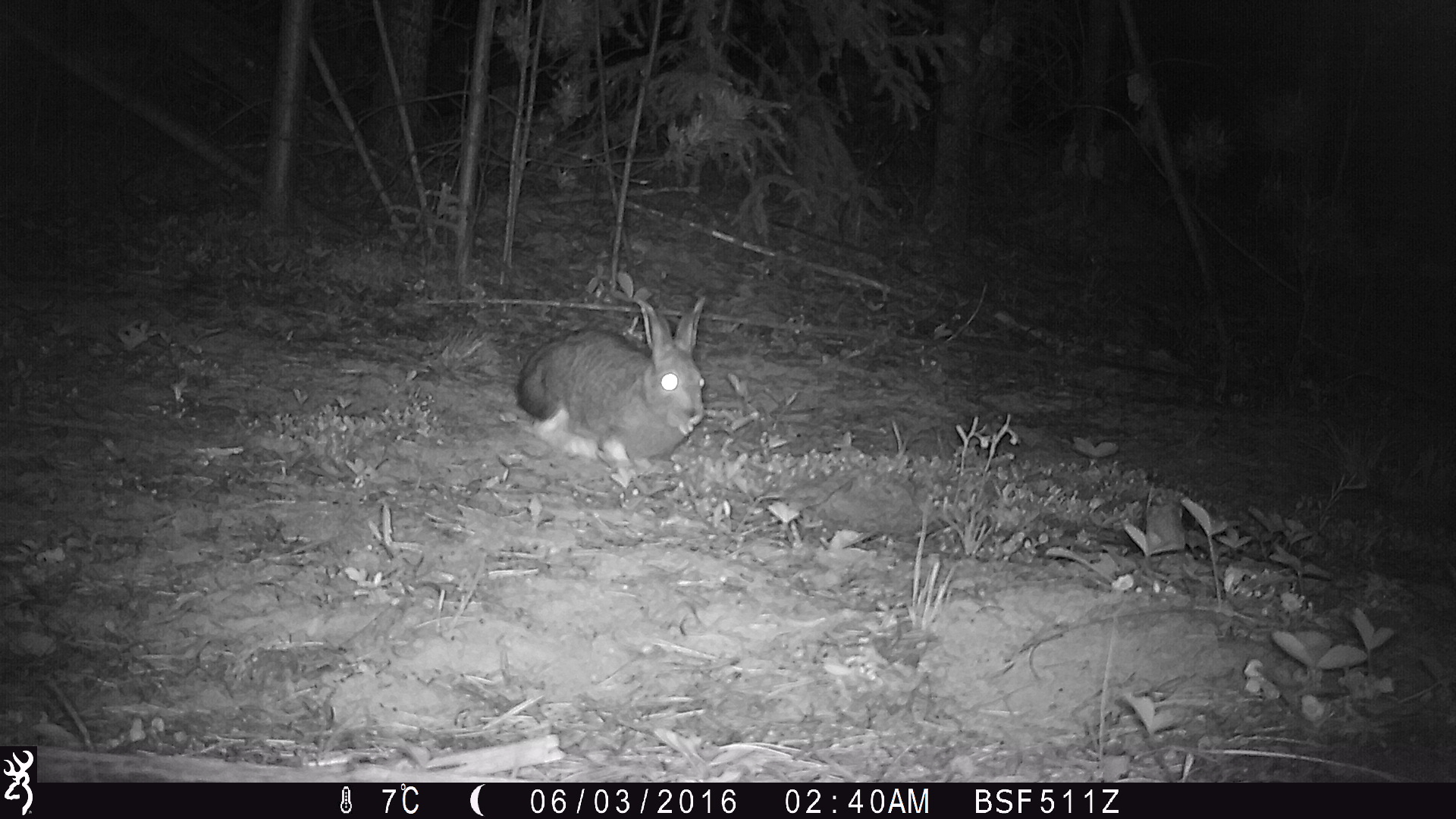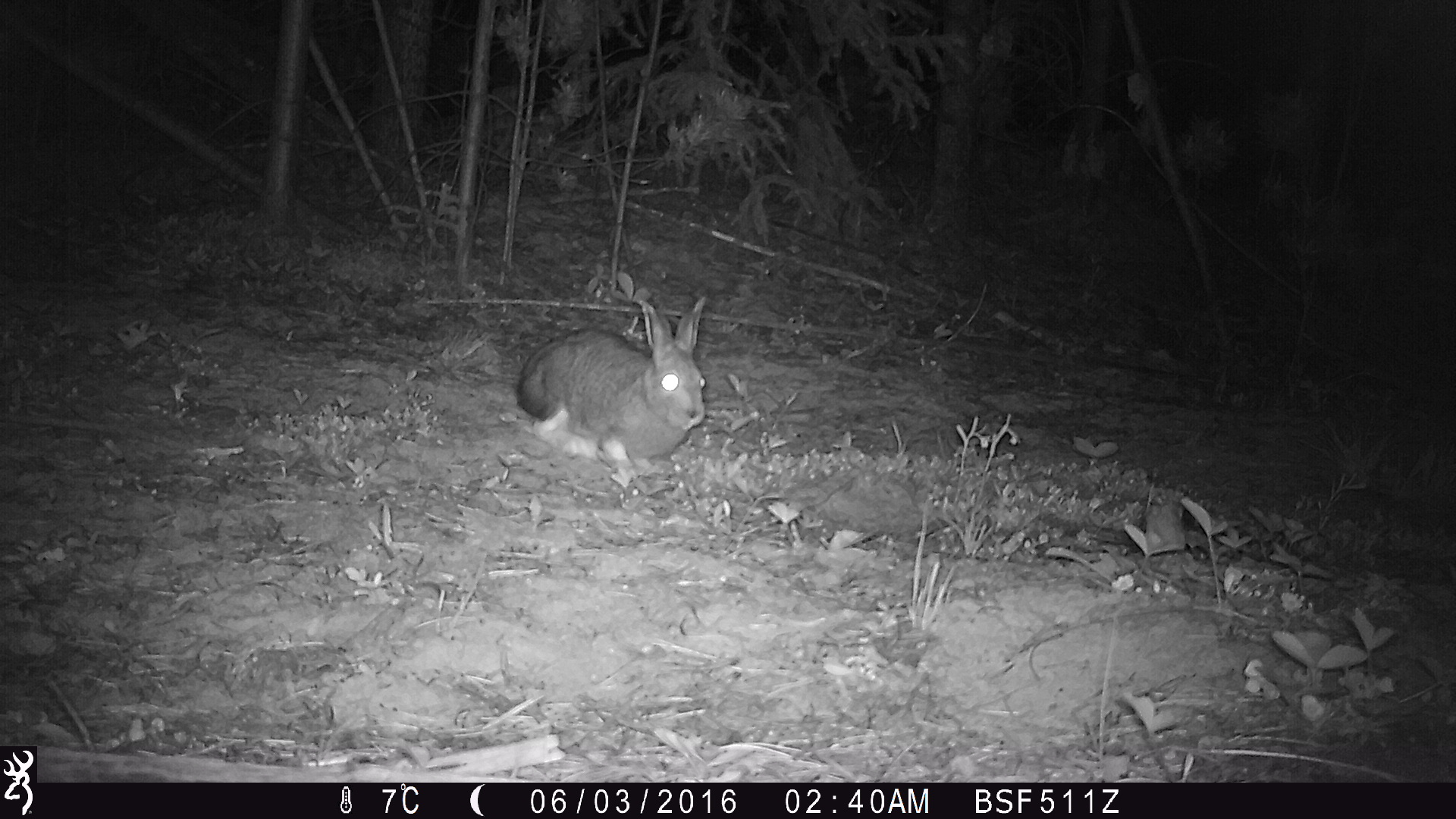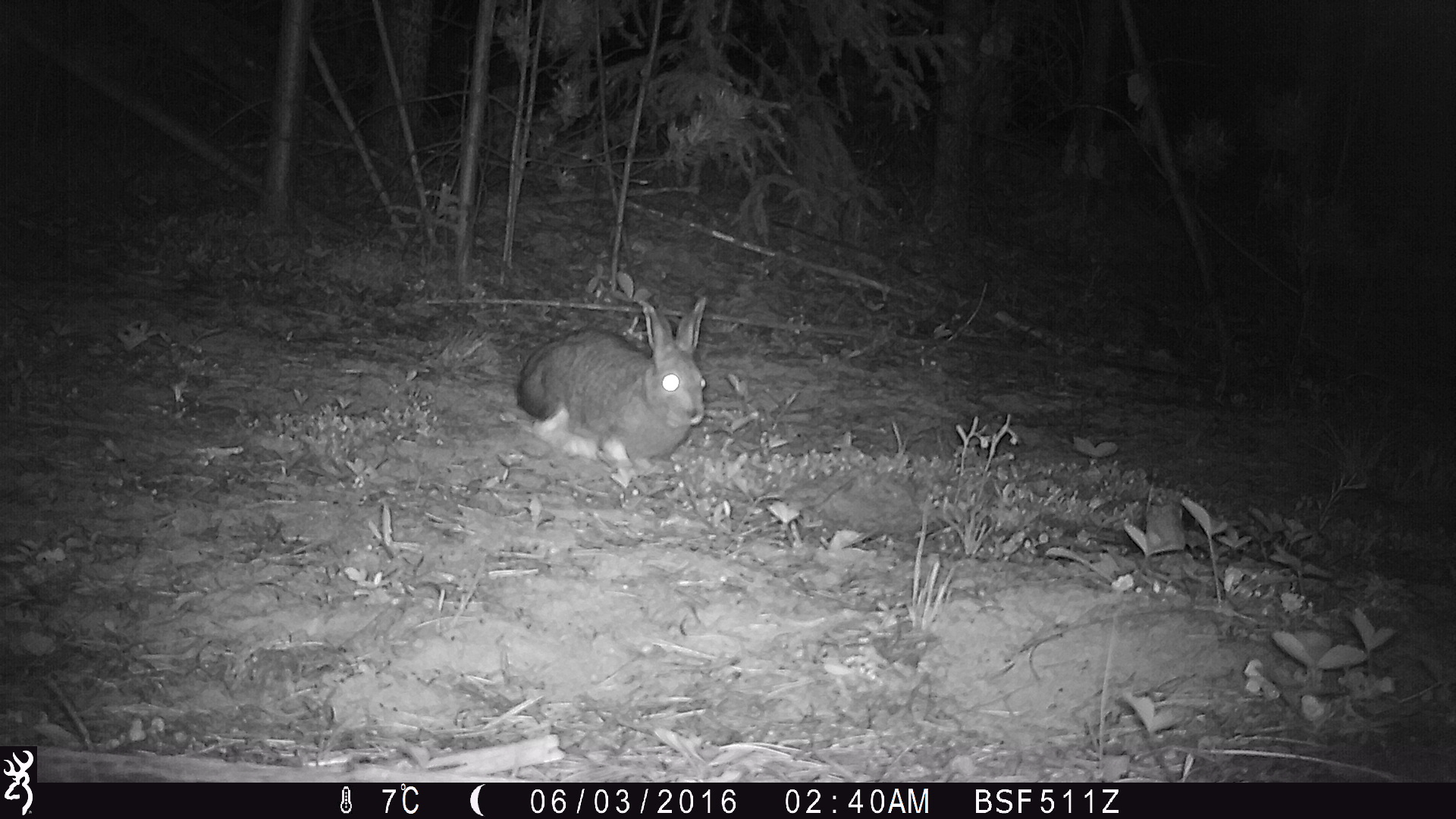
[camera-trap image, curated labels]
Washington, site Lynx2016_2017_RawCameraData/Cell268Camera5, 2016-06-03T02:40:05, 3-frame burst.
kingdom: Animalia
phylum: Chordata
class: Mammalia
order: Lagomorpha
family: Leporidae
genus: Lepus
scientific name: Lepus americanus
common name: snowshoe hare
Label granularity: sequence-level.